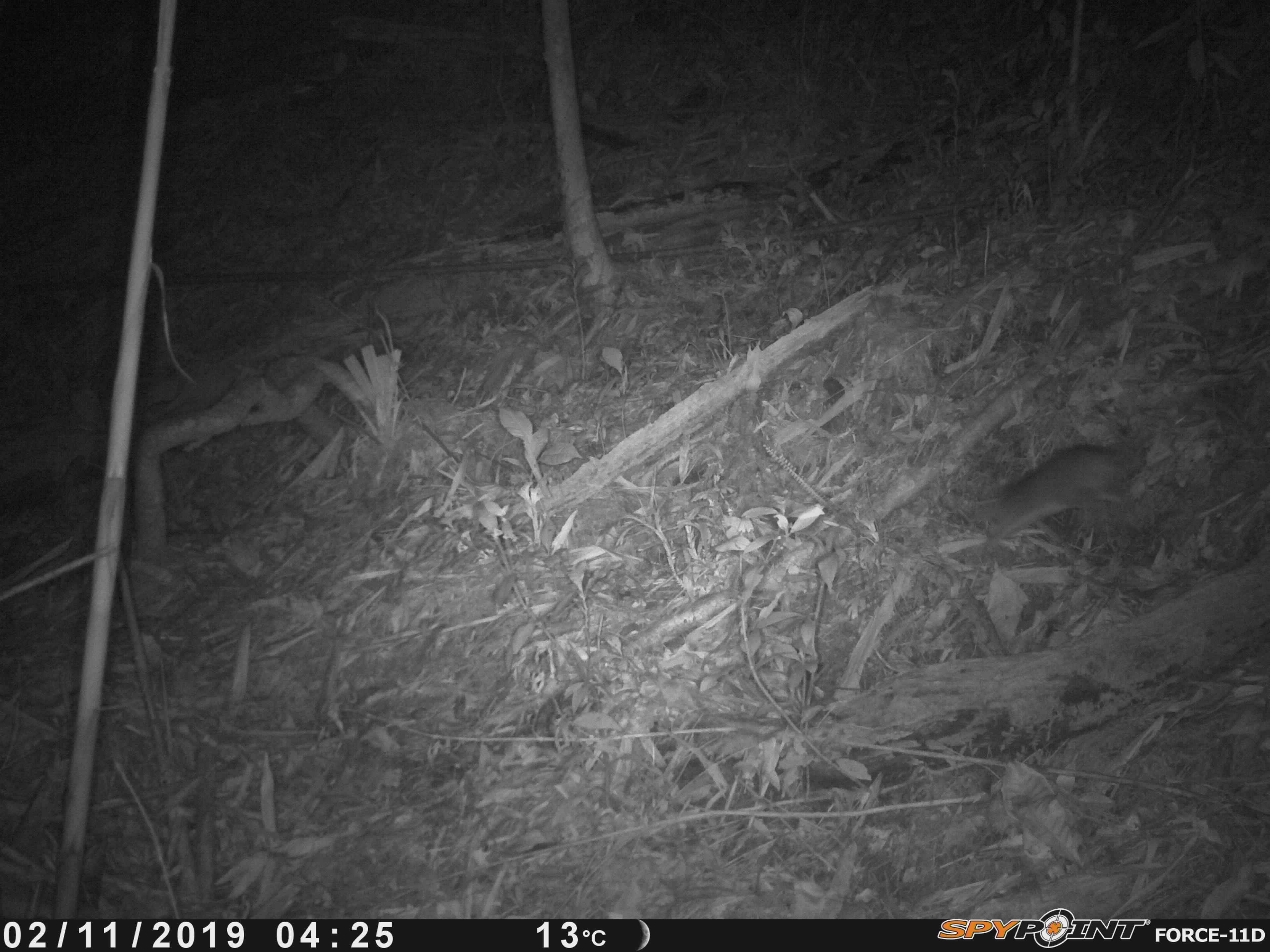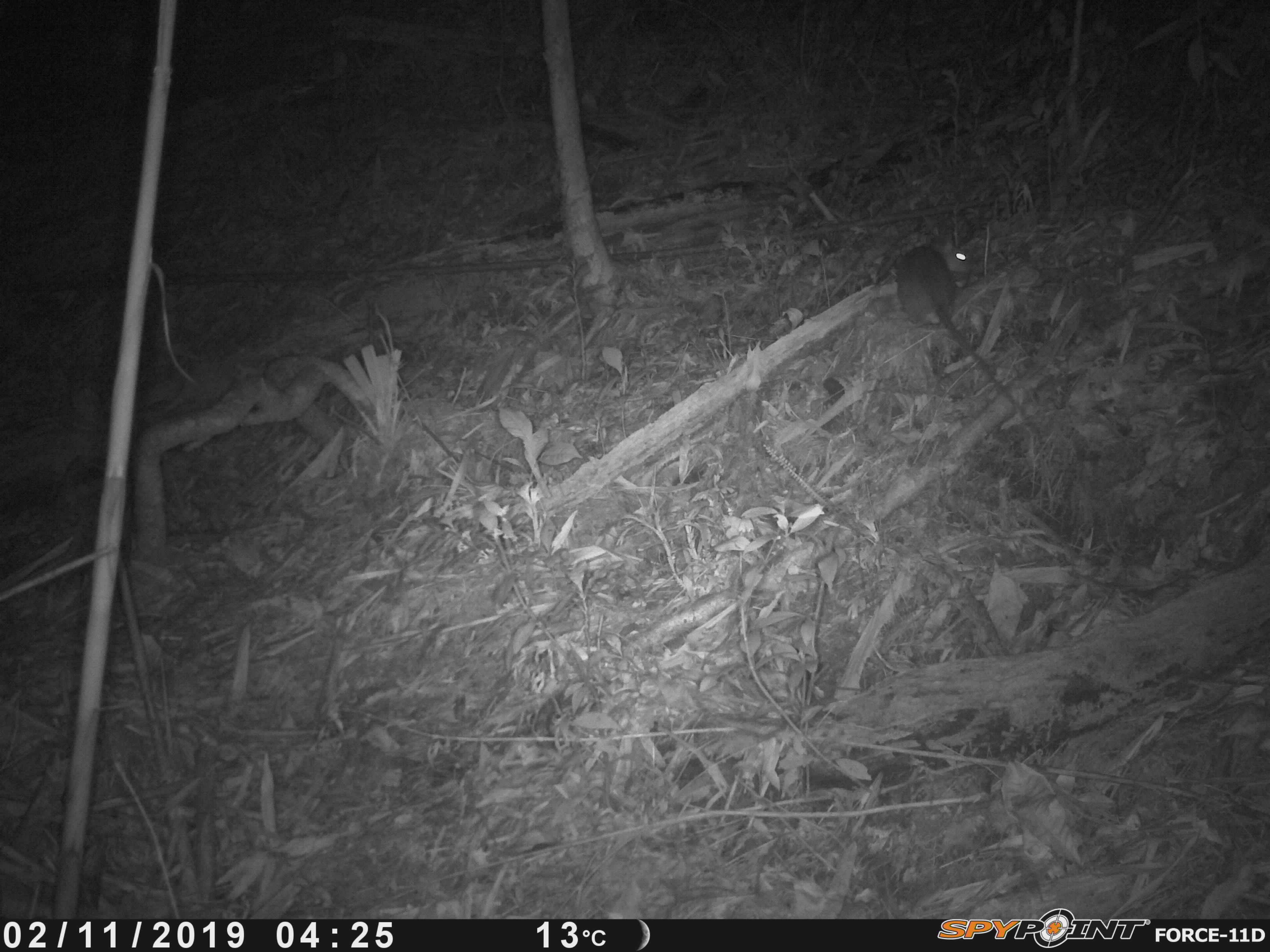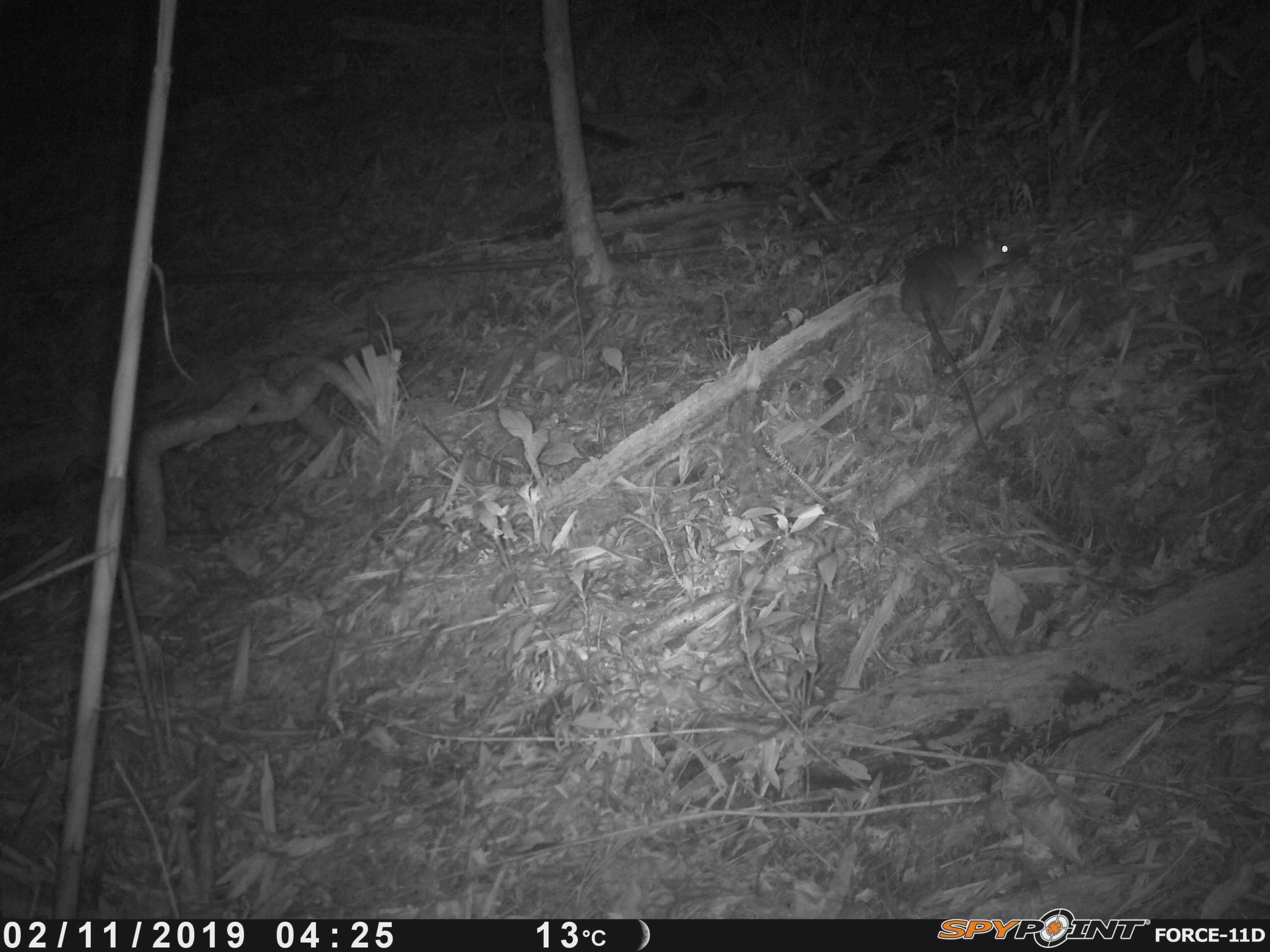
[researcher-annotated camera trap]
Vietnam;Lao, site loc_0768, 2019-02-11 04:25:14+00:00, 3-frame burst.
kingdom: Animalia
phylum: Chordata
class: Mammalia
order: Rodentia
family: Muridae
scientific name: Muridae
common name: old-world mice and rats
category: unidentified murid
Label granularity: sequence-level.